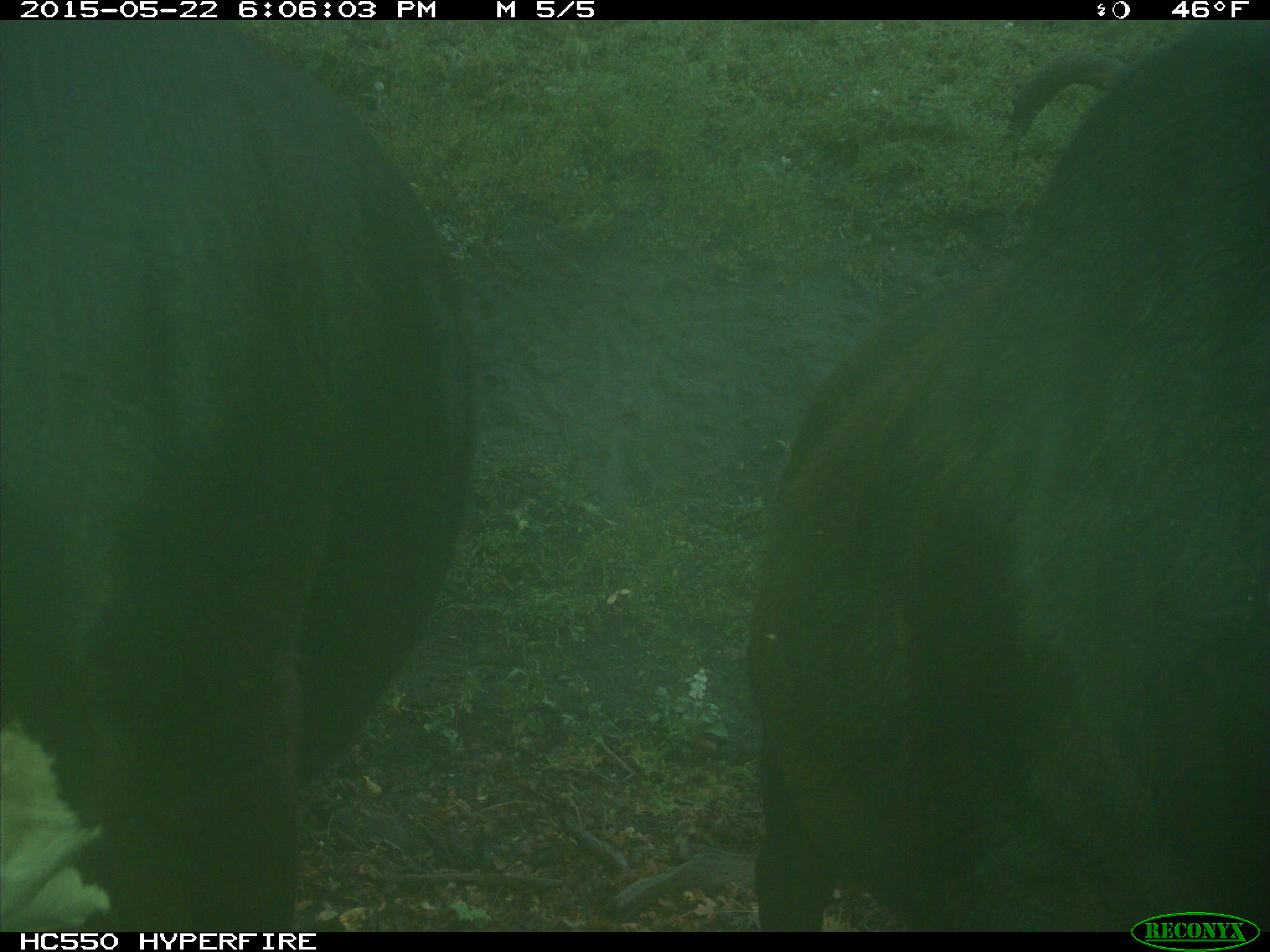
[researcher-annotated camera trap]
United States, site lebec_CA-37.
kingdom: Animalia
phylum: Chordata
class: Mammalia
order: Artiodactyla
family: Bovidae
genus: Bos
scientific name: Bos taurus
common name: domestic cow